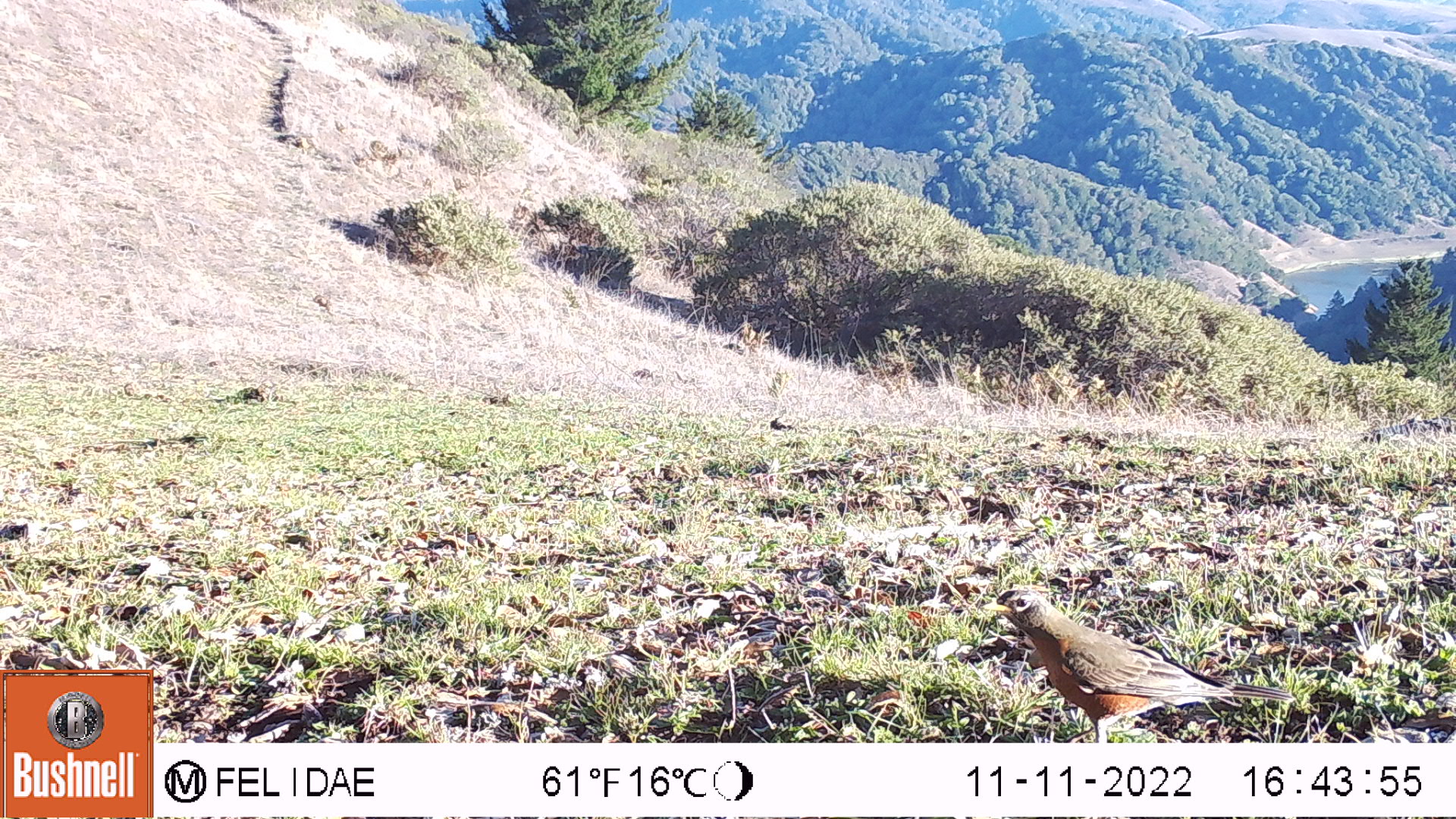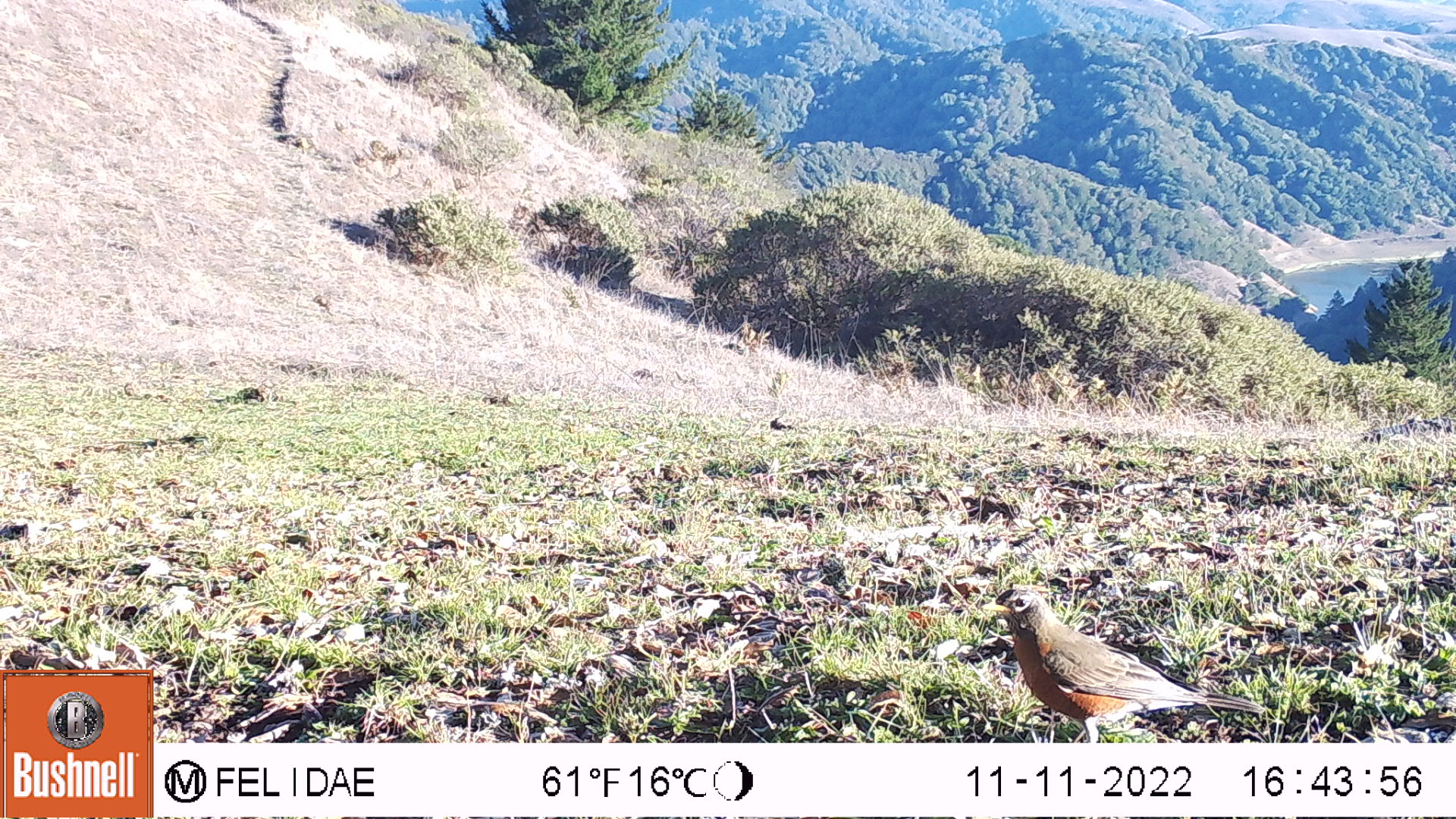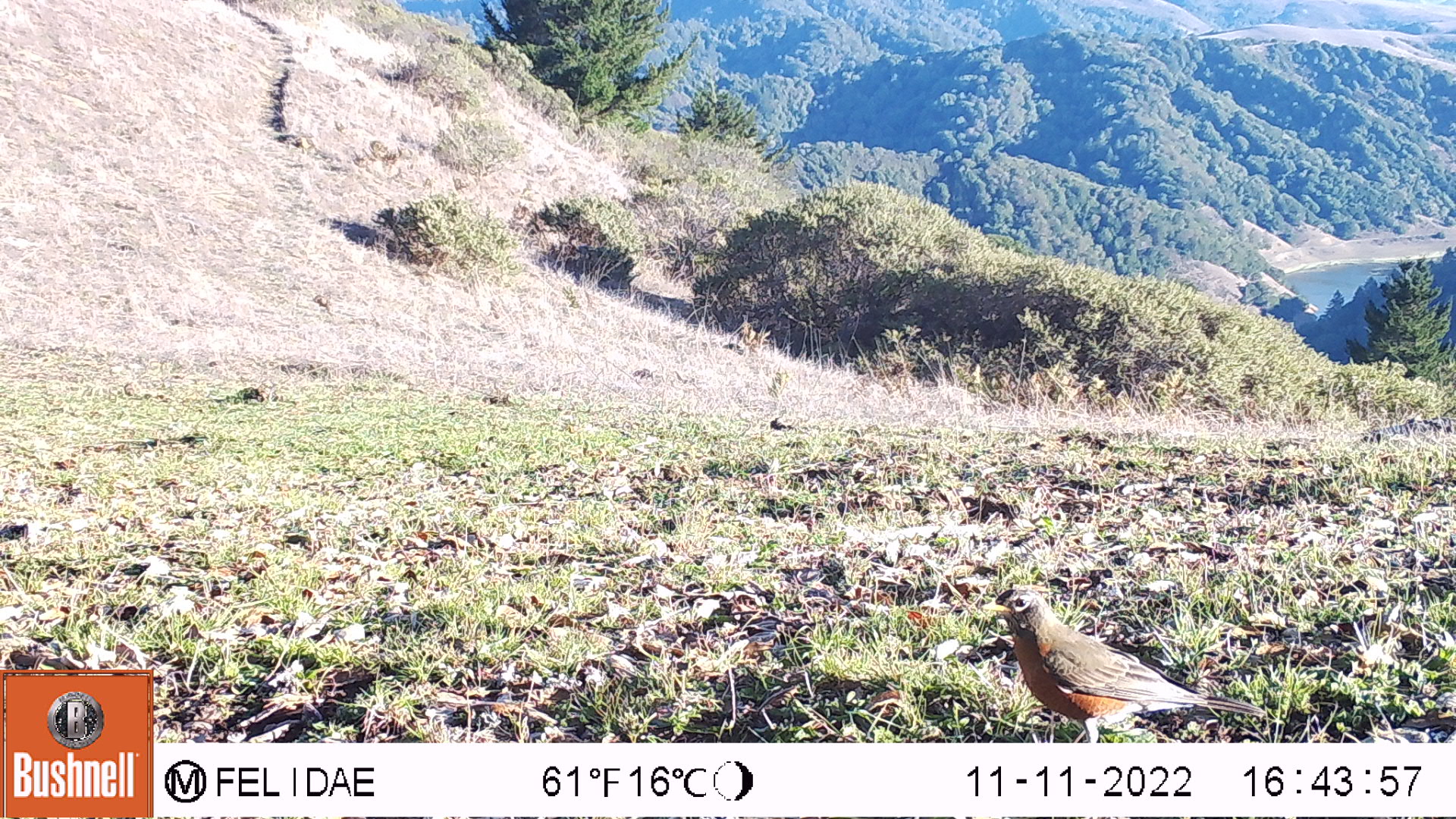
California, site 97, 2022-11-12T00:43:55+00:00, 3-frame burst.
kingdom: Animalia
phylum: Chordata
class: Aves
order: Passeriformes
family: Turdidae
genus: Turdus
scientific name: Turdus migratorius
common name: american robin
American robin (Turdus migratorius).